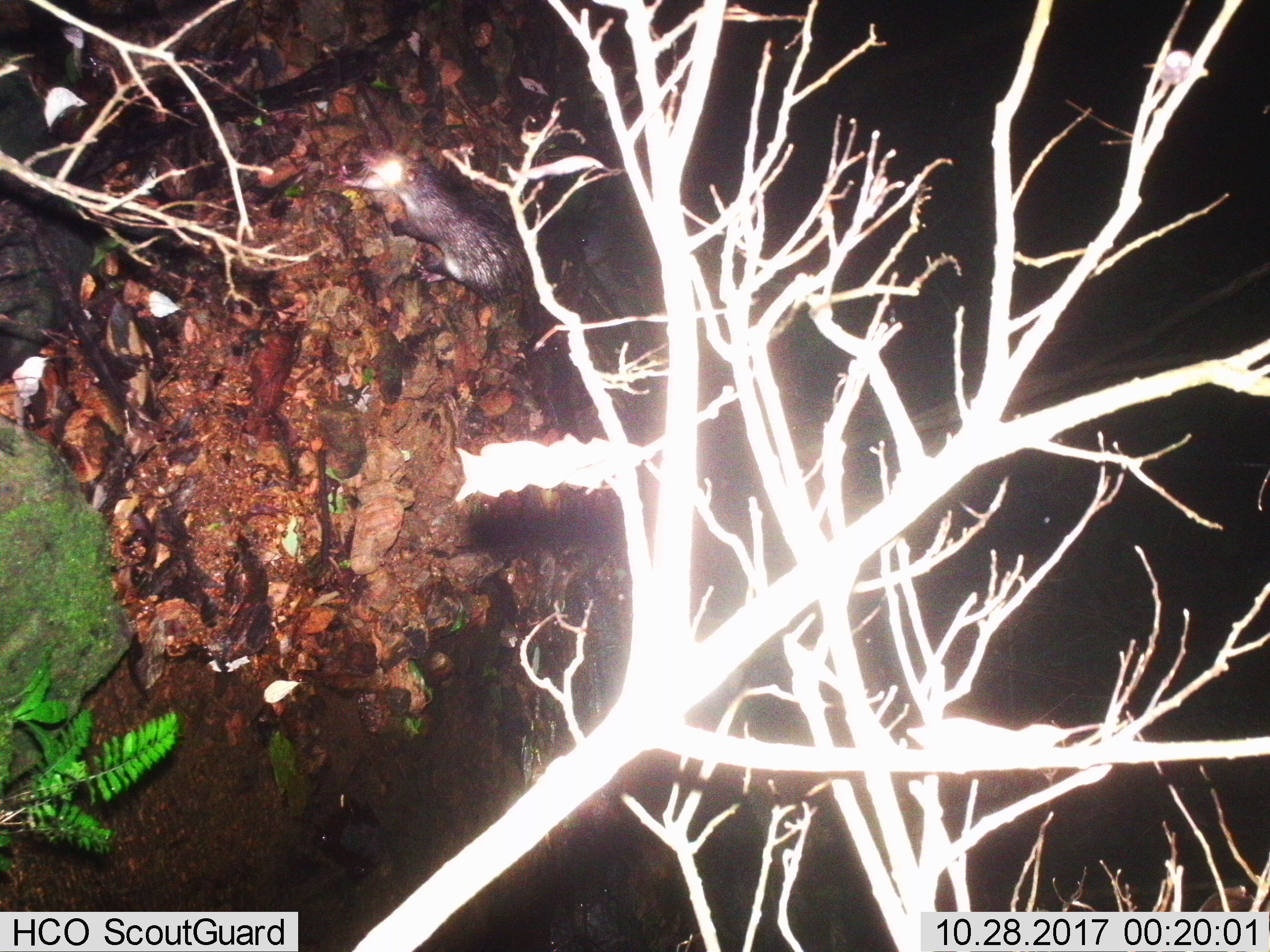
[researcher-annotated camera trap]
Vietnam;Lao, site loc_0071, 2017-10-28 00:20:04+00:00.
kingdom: Animalia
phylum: Chordata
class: Mammalia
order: Rodentia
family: Hystricidae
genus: Atherurus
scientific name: Atherurus macrourus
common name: asiatic brush-tailed porcupine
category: asiatic brush tailed porcupine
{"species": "asiatic brush tailed porcupine (asiatic brush-tailed porcupine) (Atherurus macrourus)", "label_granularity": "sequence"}